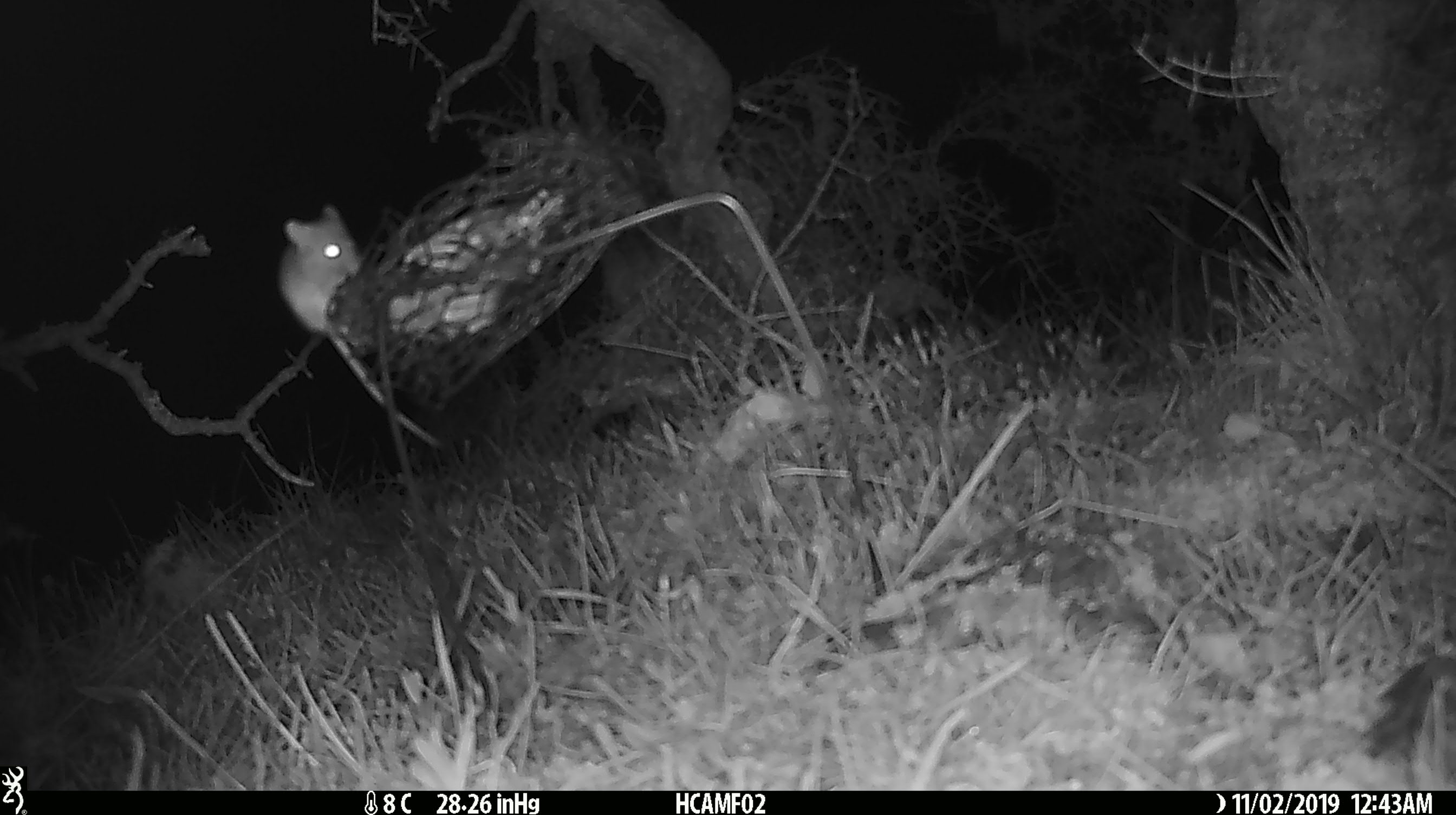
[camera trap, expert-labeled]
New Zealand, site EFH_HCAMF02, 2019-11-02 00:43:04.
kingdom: Animalia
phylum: Chordata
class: Mammalia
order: Rodentia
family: Muridae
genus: Mus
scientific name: Mus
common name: mouse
Mouse (Mus).